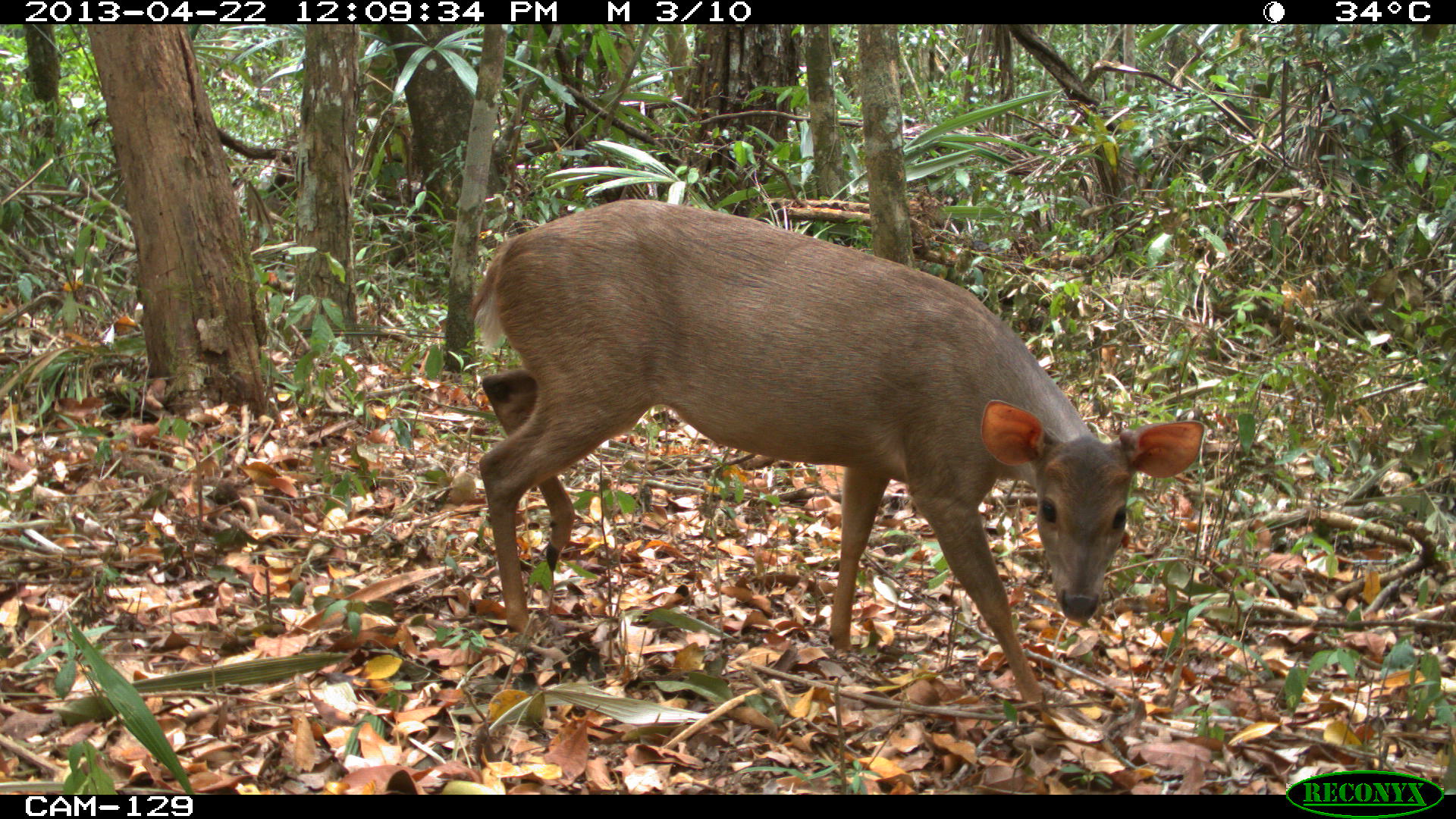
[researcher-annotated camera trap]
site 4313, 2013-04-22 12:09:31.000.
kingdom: Animalia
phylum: Chordata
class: Mammalia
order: Artiodactyla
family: Cervidae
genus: Odocoileus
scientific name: Odocoileus pandora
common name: yucatán brown brocket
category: mazama pandora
Mazama pandora (yucatán brown brocket) (Odocoileus pandora), count 1, sex female.